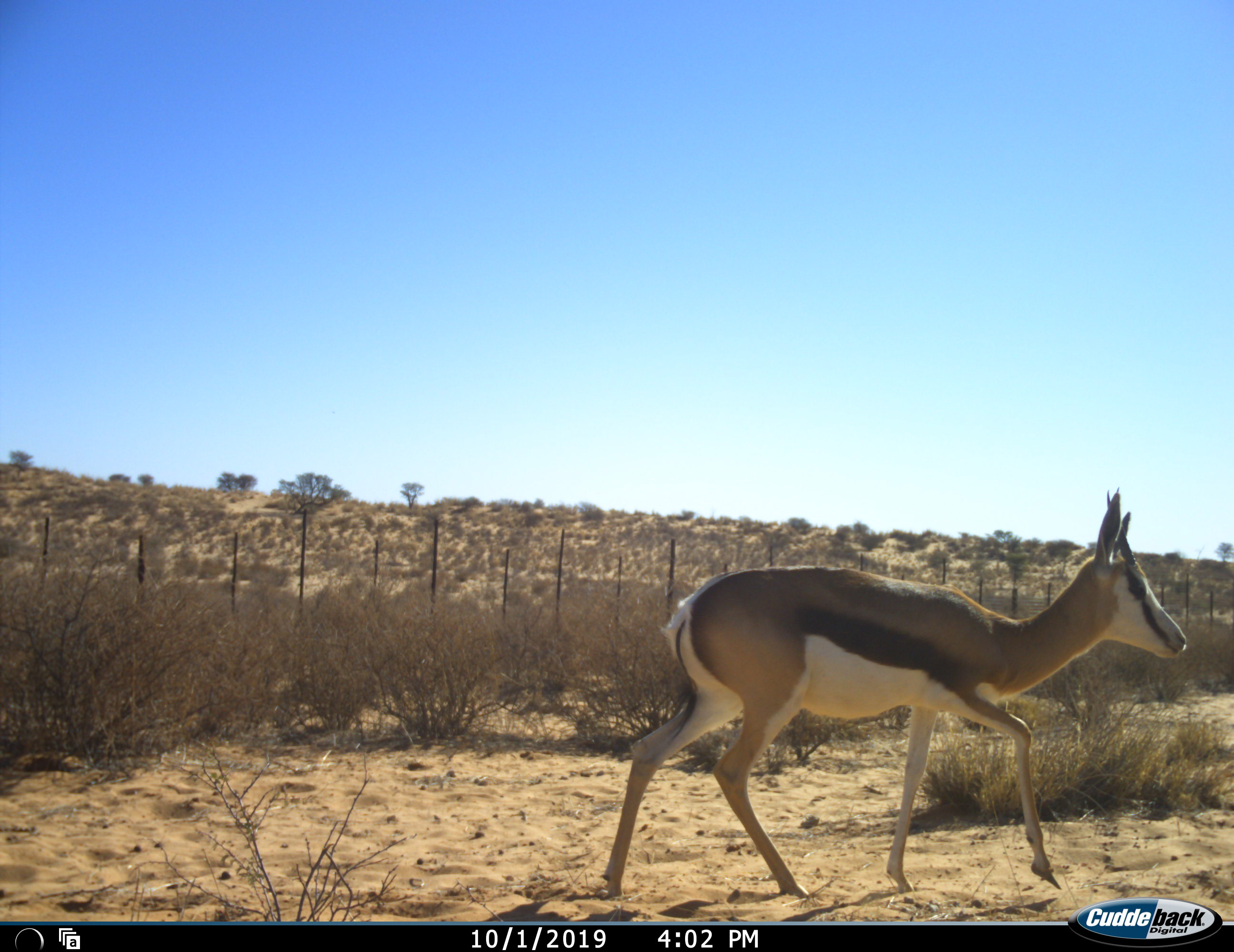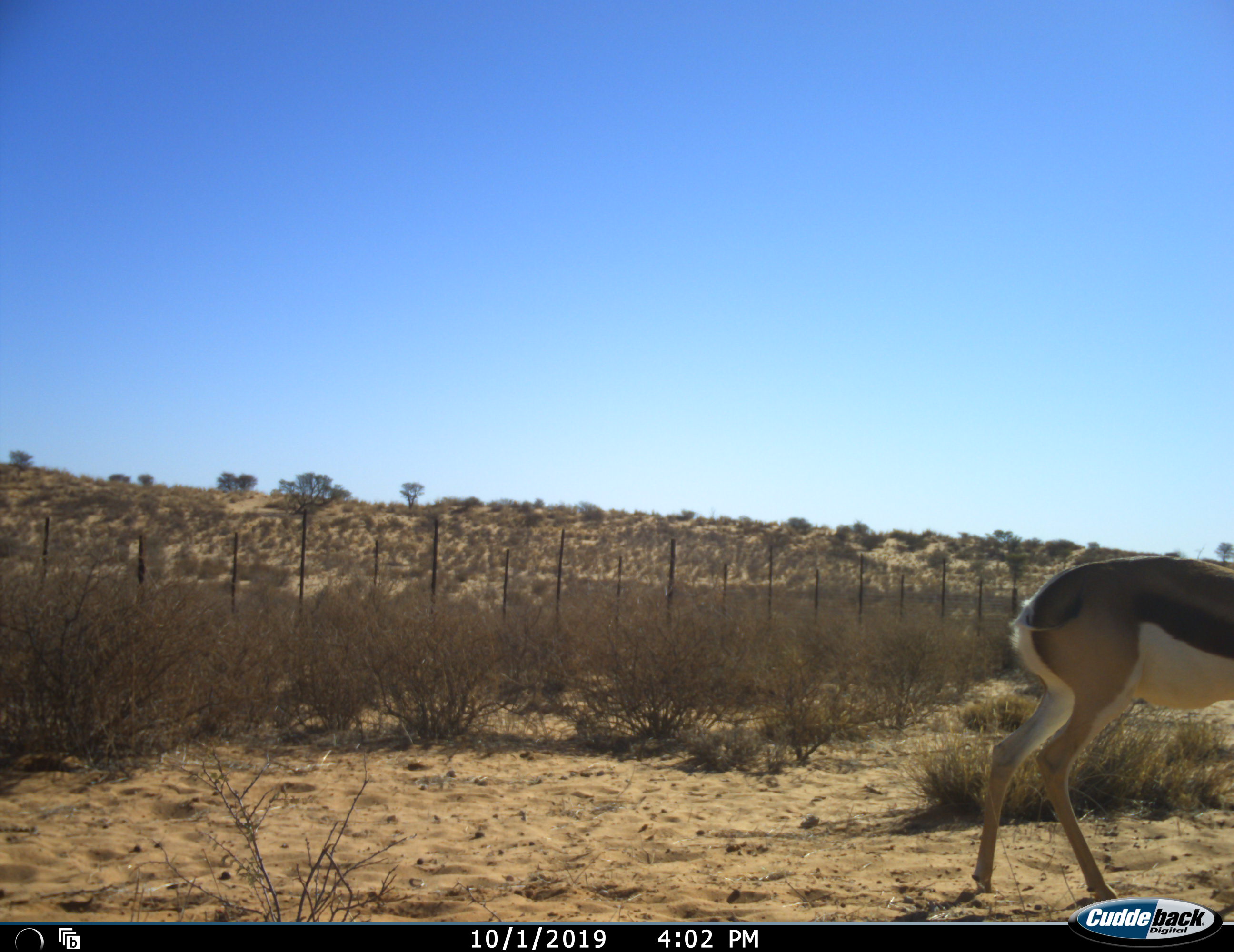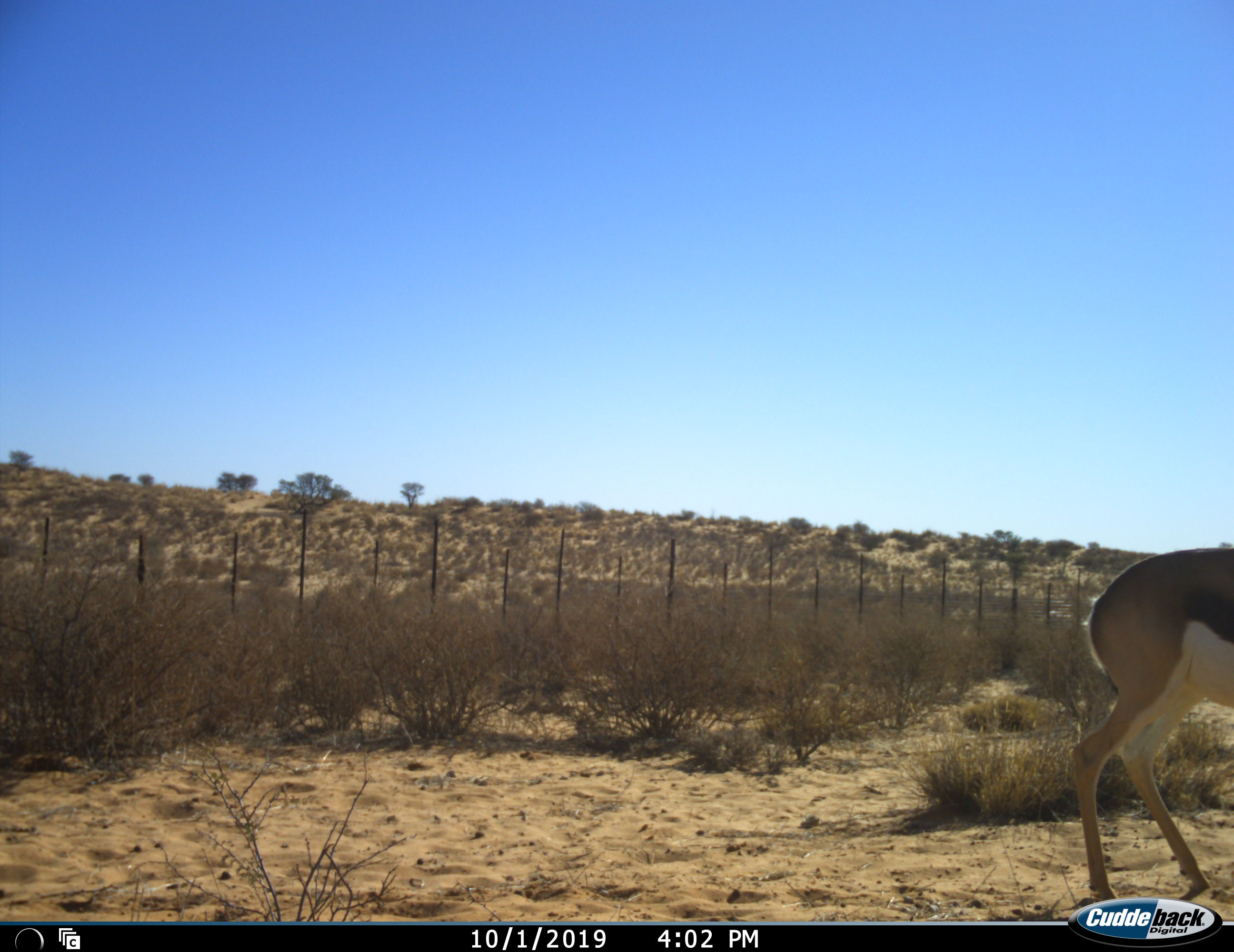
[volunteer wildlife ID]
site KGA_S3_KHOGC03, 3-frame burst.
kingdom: Animalia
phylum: Chordata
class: Mammalia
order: Artiodactyla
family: Bovidae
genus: Antidorcas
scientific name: Antidorcas marsupialis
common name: springbok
Springbok (Antidorcas marsupialis), count 1. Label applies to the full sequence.